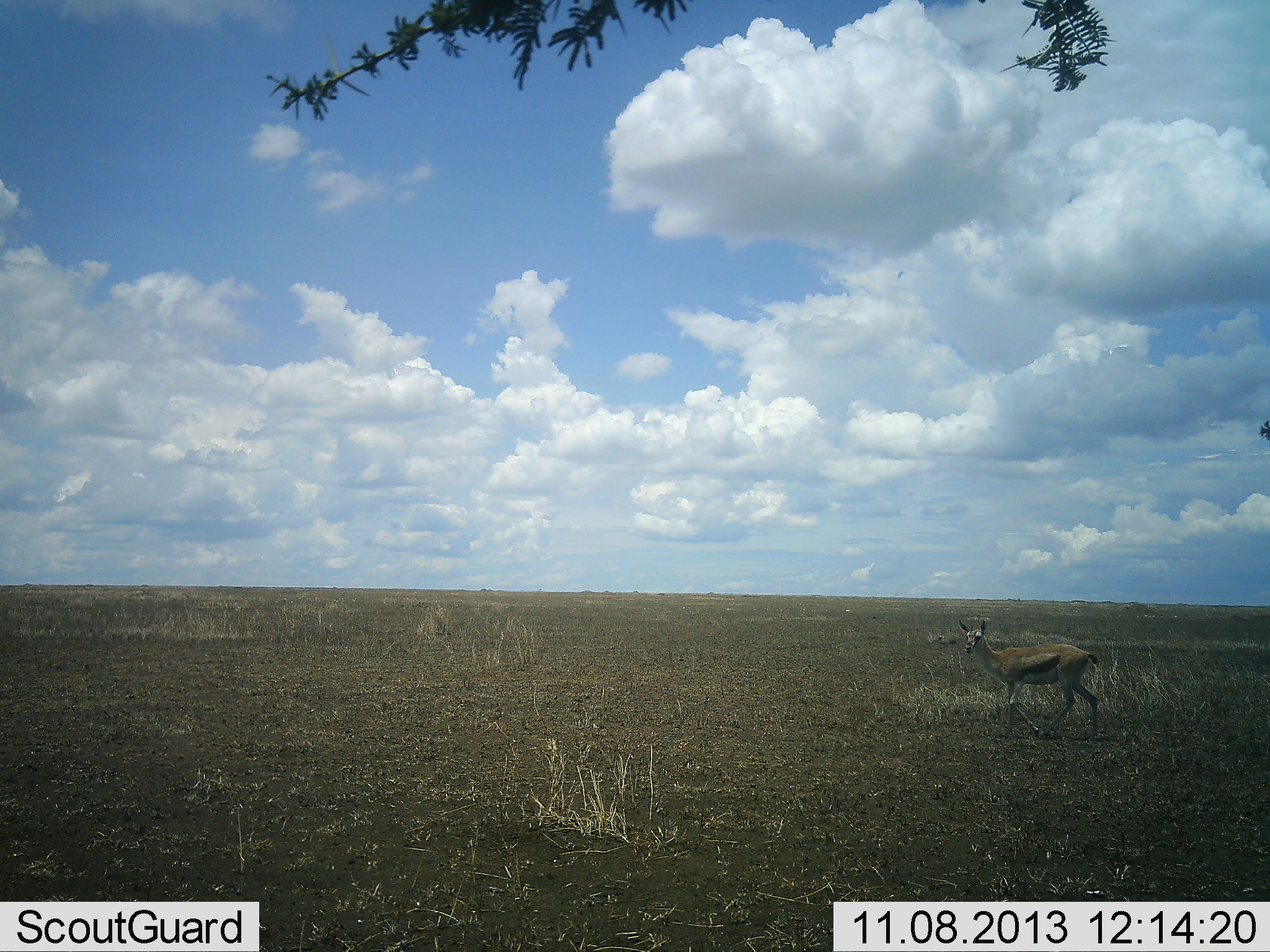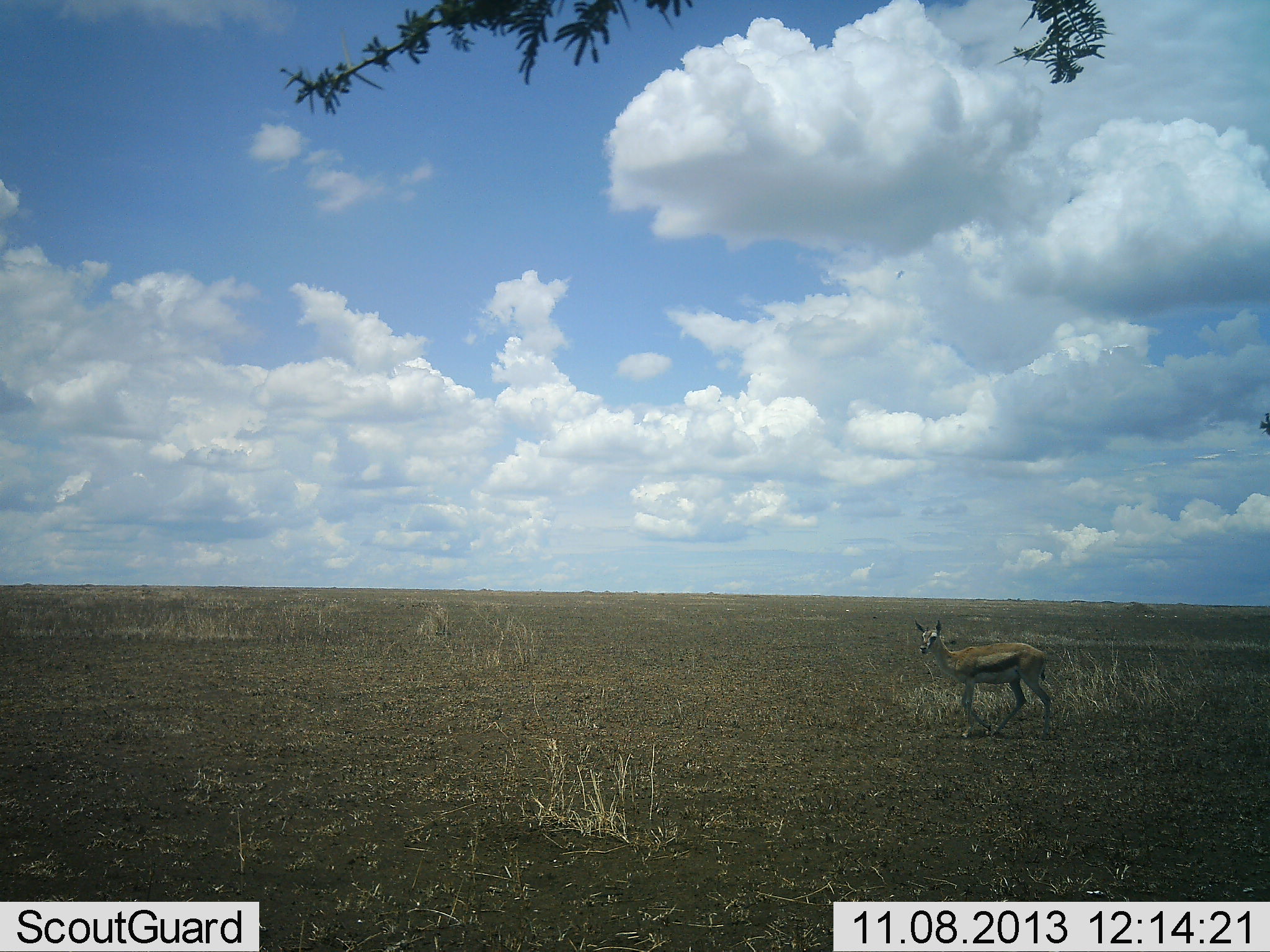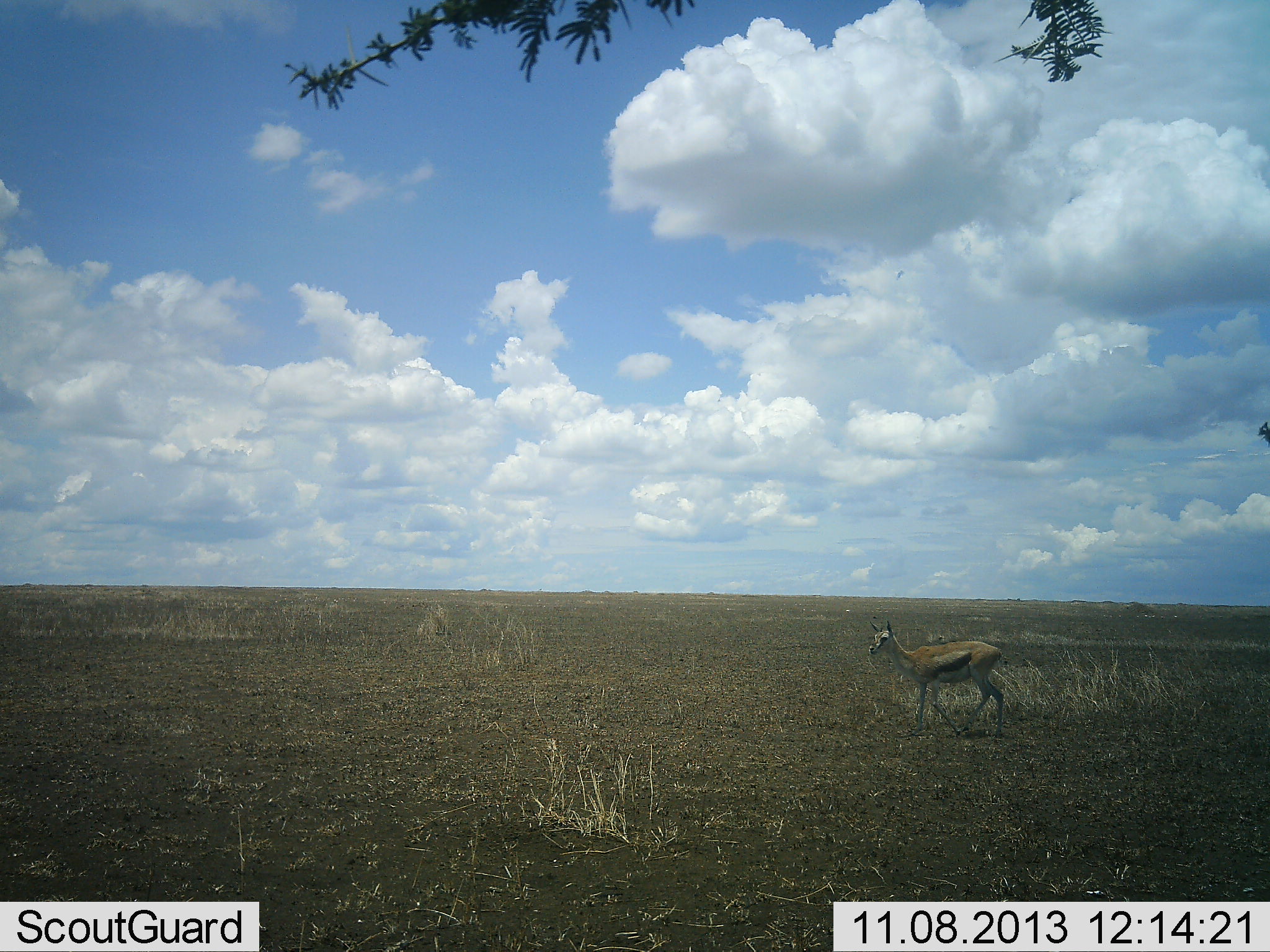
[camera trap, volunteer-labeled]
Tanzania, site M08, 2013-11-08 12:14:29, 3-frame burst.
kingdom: Animalia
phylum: Chordata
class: Mammalia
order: Artiodactyla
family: Bovidae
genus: Eudorcas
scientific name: Eudorcas thomsonii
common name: thomson's gazelle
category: gazellethomsons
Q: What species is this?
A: Gazellethomsons (thomson's gazelle) (Eudorcas thomsonii).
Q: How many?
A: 1.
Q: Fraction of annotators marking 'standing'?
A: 10%.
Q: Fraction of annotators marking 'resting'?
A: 0%.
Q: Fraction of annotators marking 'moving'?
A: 90%.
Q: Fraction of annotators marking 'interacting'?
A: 0%.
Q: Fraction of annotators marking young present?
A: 7%.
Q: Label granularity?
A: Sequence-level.